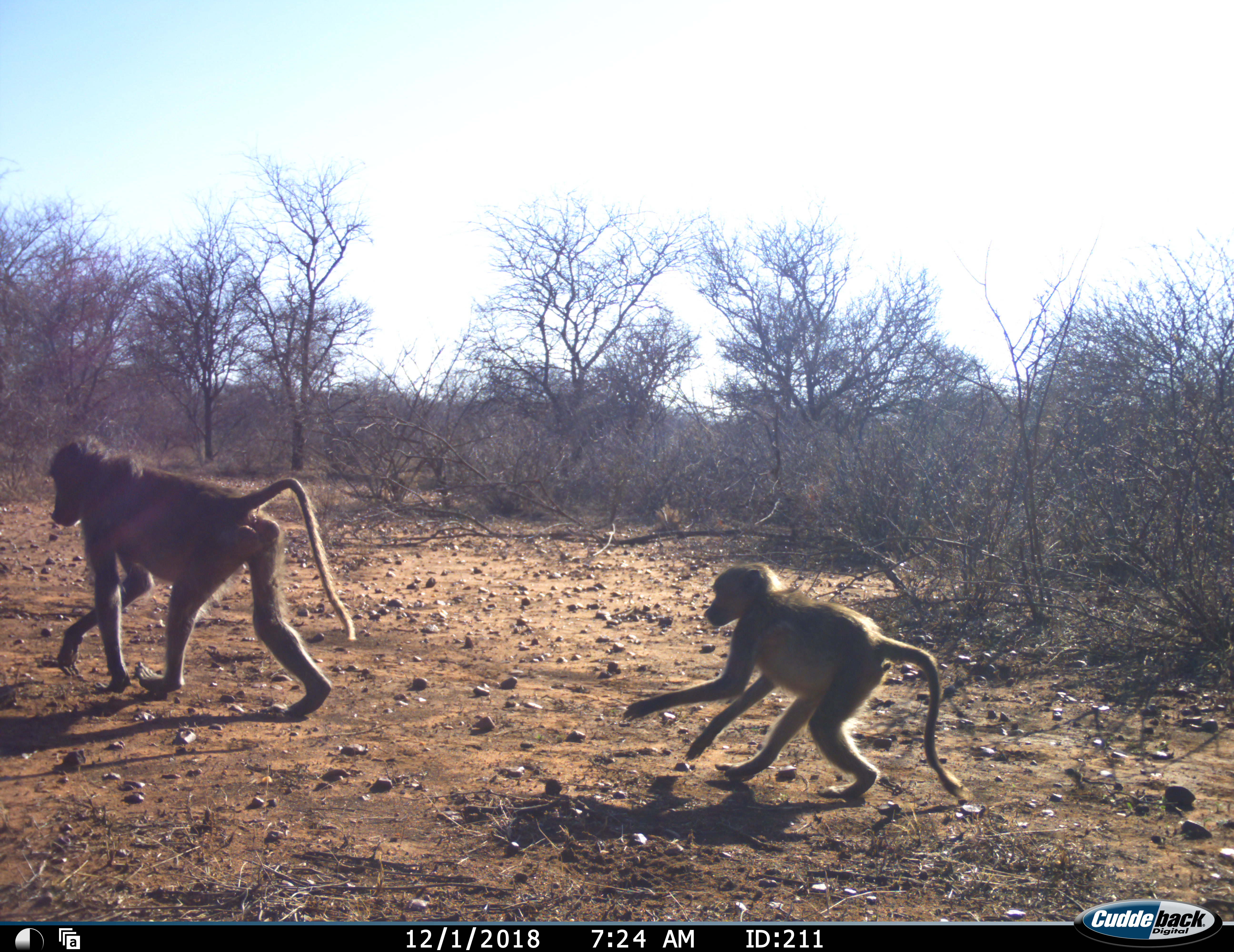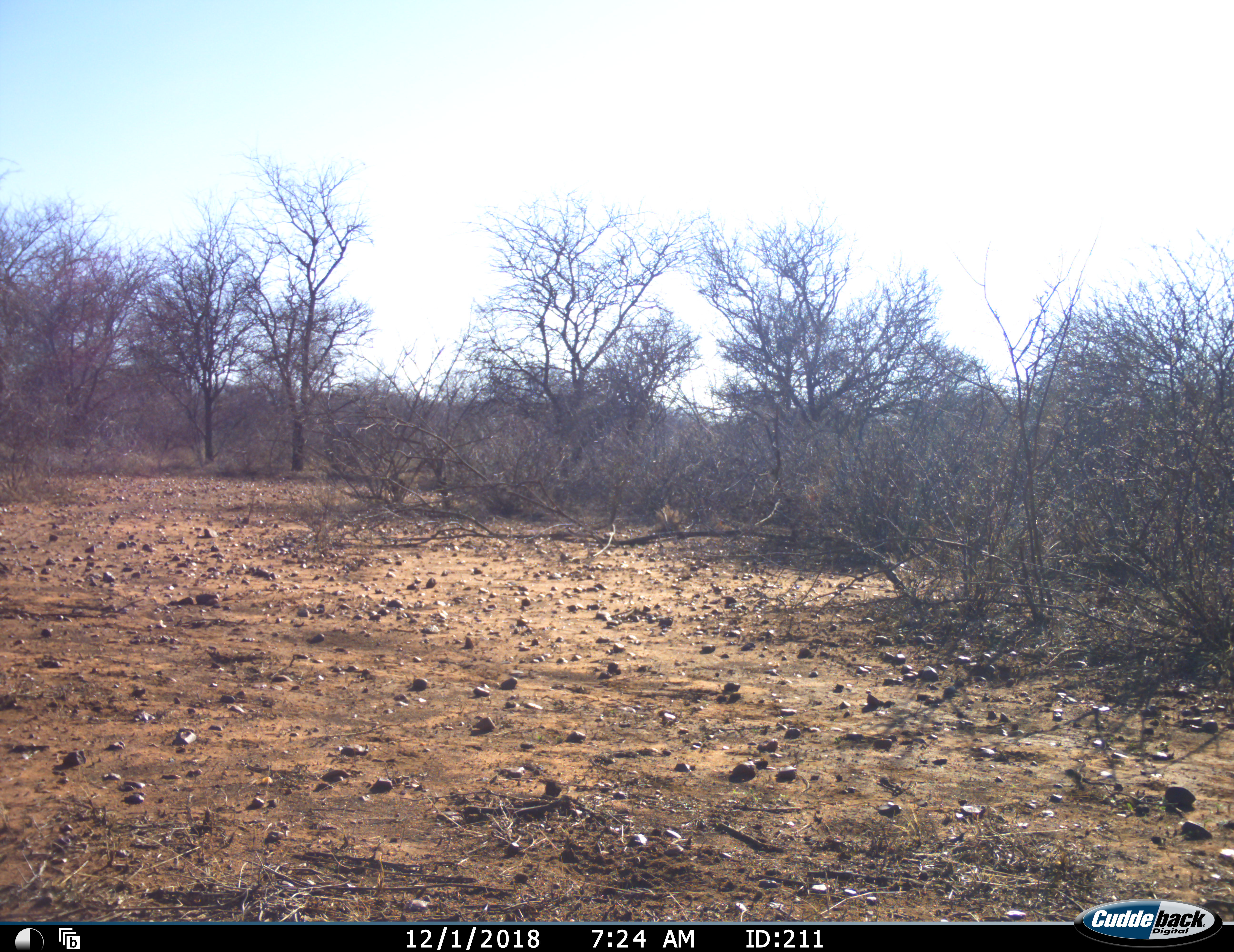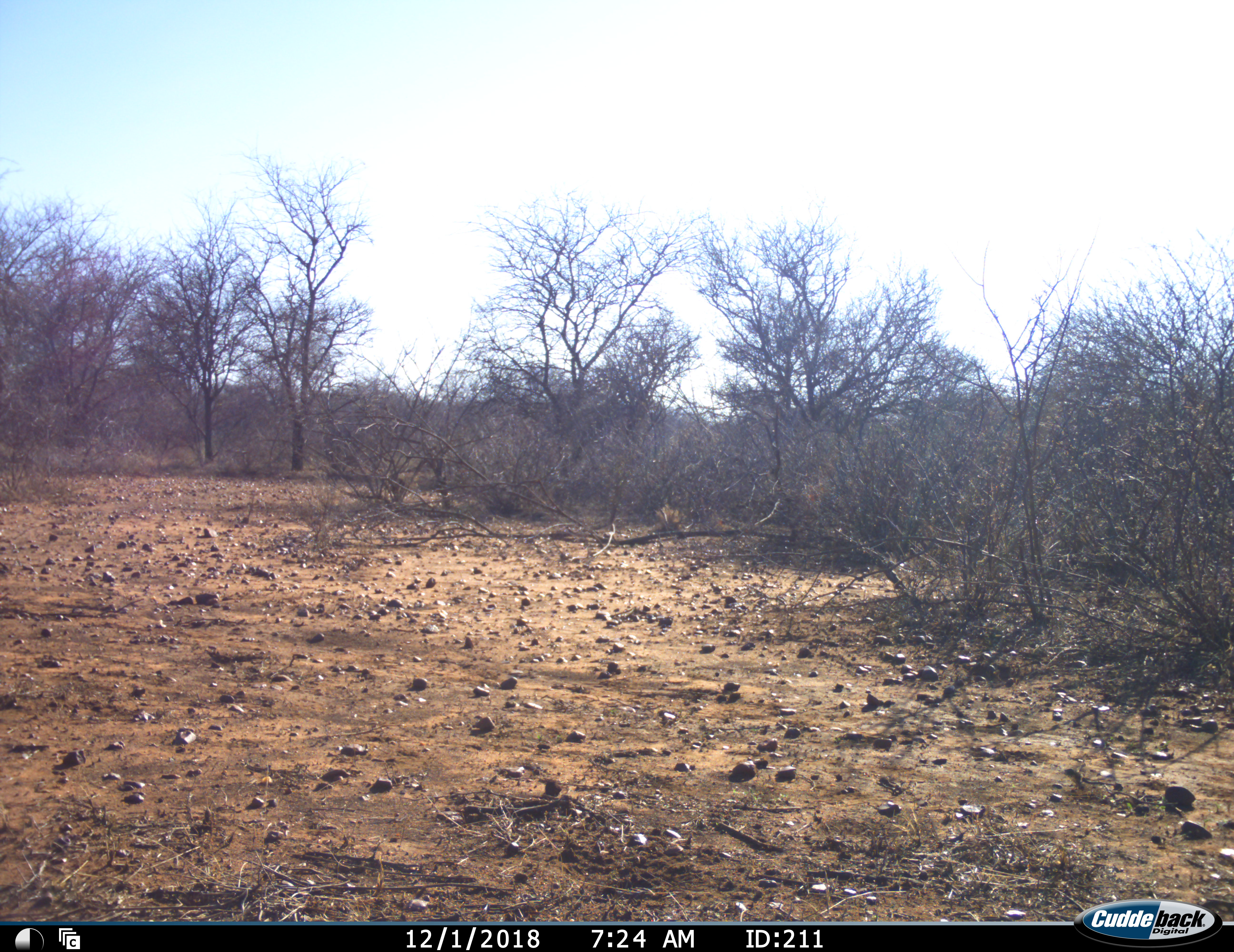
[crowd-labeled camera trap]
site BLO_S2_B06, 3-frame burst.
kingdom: Animalia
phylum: Chordata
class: Mammalia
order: Primates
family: Cercopithecidae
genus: Papio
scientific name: Papio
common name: baboon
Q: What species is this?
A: Baboon (Papio).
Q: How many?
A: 2.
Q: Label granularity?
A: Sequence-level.